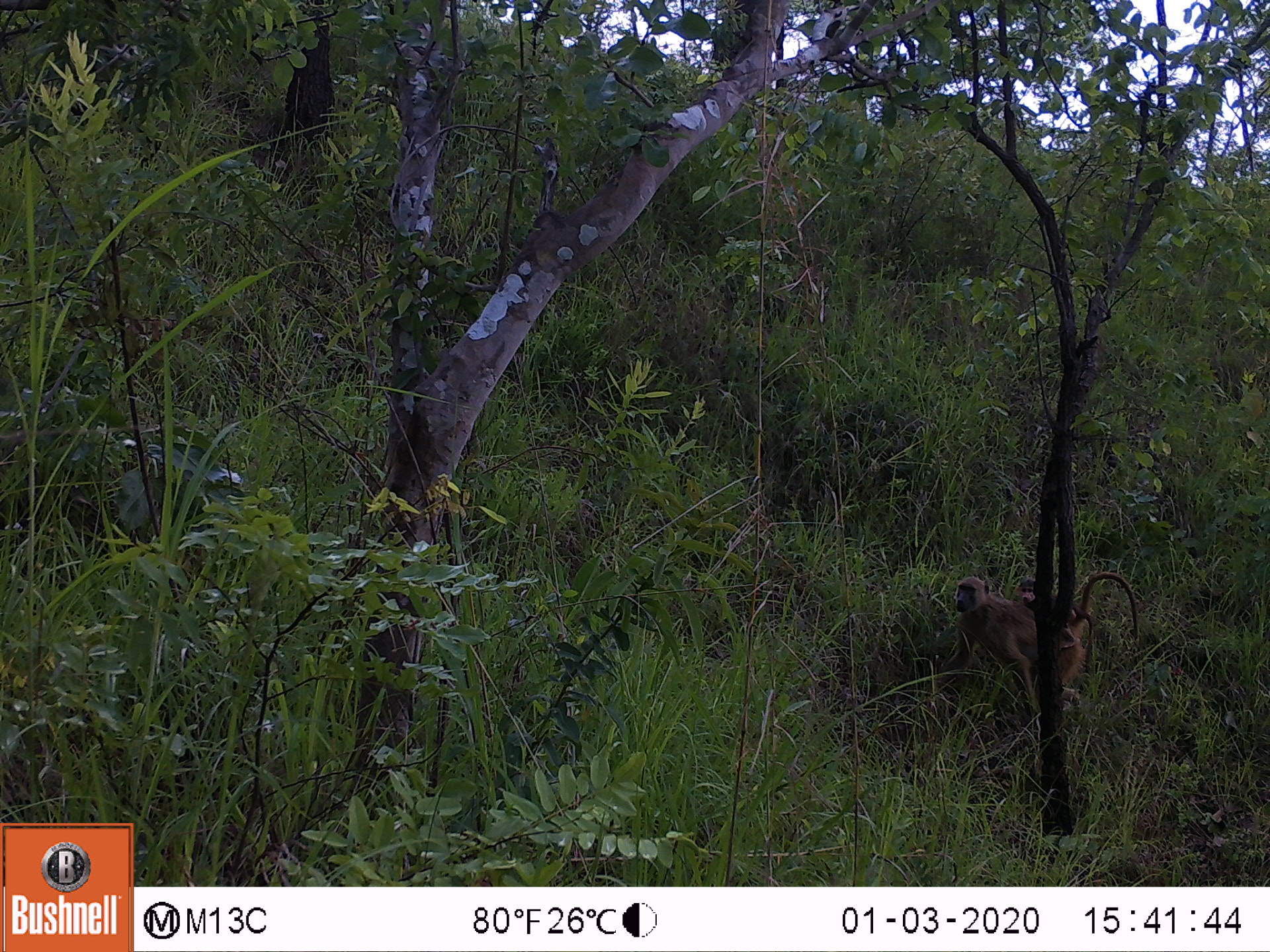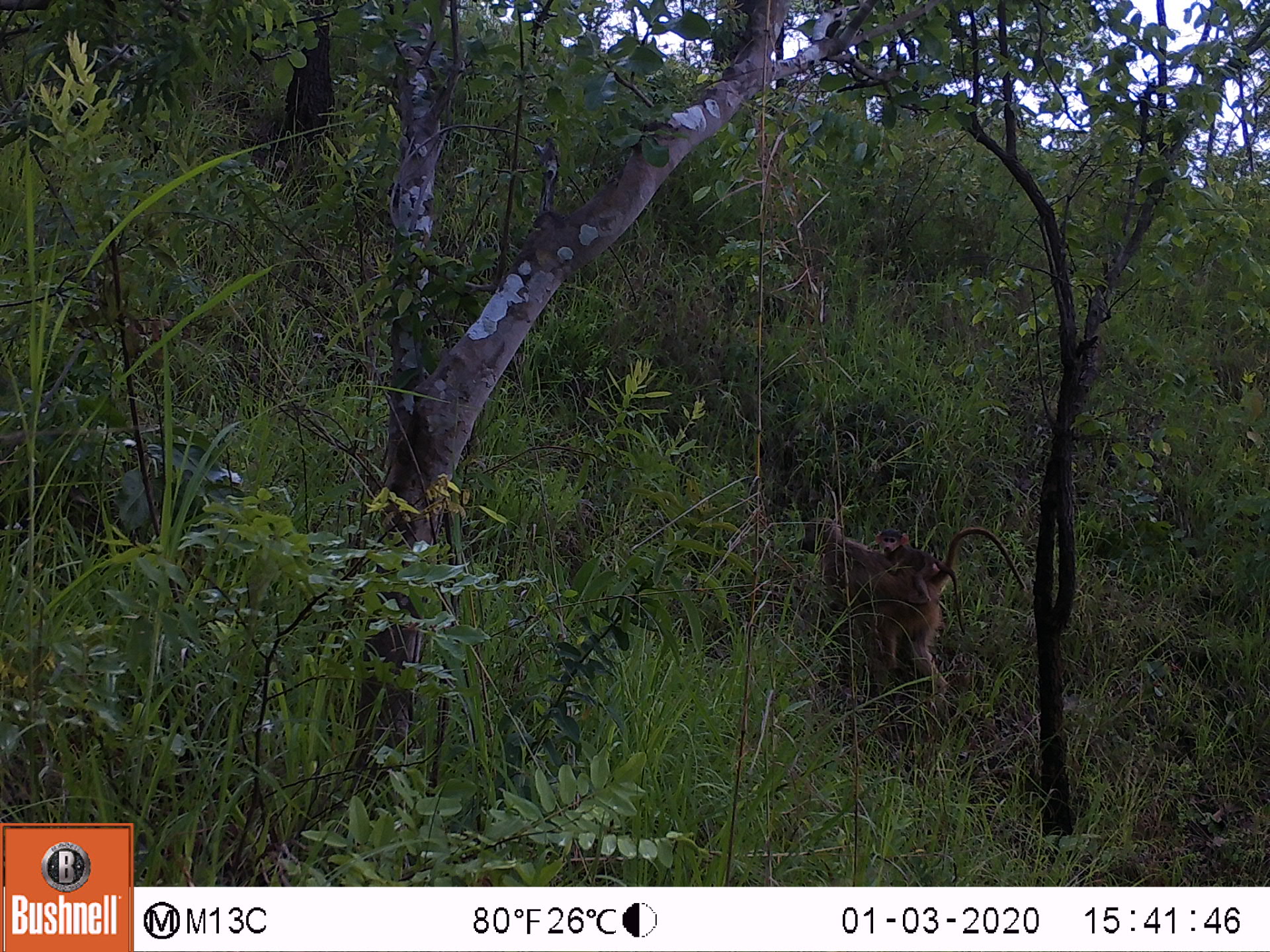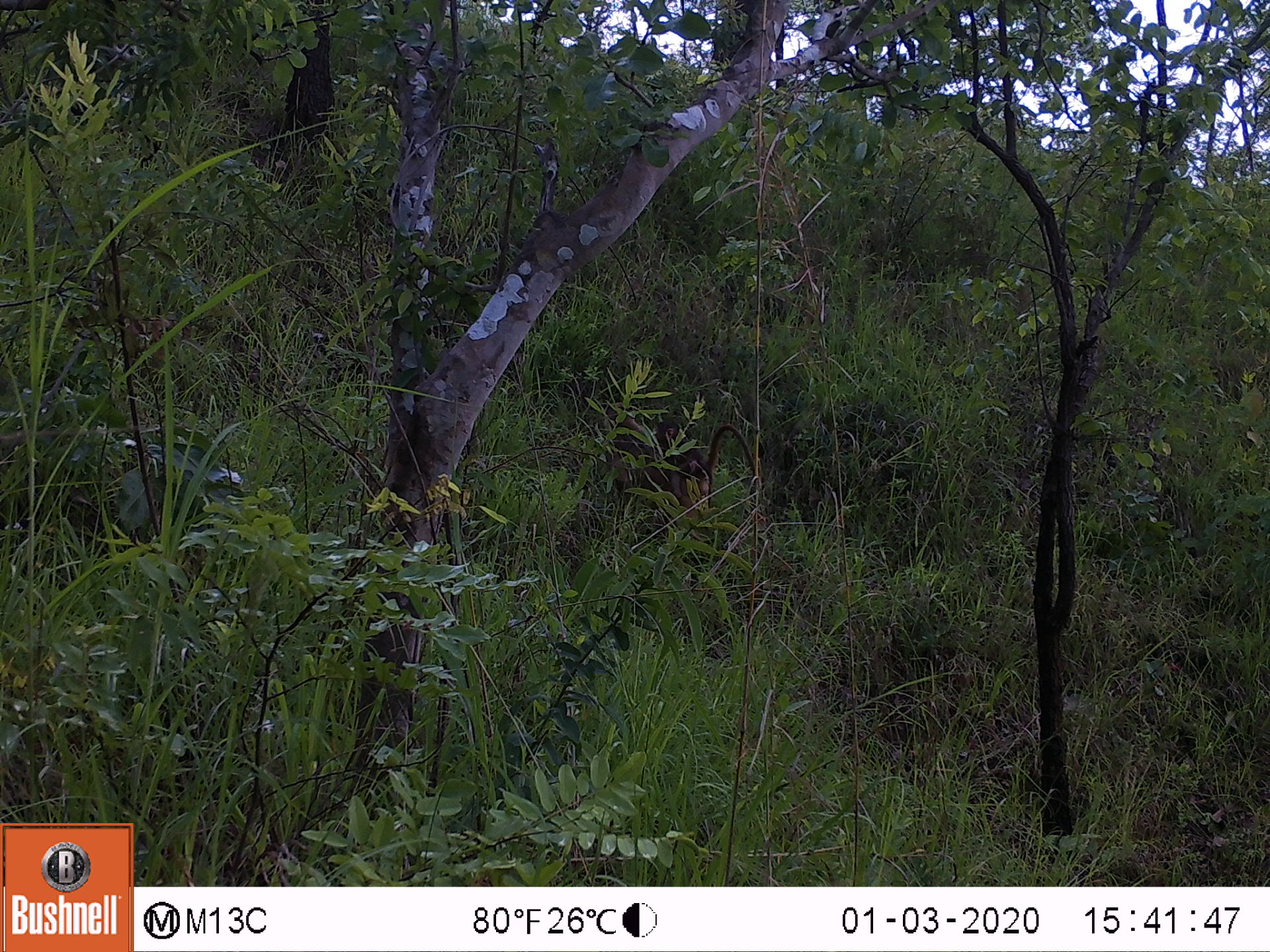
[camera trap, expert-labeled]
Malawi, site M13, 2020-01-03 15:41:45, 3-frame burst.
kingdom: Animalia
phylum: Chordata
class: Mammalia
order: Primates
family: Cercopithecidae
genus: Papio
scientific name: Papio cynocephalus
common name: yellow baboon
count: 2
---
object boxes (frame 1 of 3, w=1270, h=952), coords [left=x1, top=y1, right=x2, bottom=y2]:
yellow baboon: [left=943, top=572, right=1140, bottom=716]; [left=1014, top=576, right=1093, bottom=672]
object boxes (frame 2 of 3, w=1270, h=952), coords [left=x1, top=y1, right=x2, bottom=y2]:
yellow baboon: [left=798, top=517, right=1027, bottom=694]; [left=874, top=527, right=966, bottom=635]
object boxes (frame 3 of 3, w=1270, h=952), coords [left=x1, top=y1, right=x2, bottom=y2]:
yellow baboon: [left=601, top=401, right=761, bottom=524]; [left=658, top=415, right=707, bottom=468]